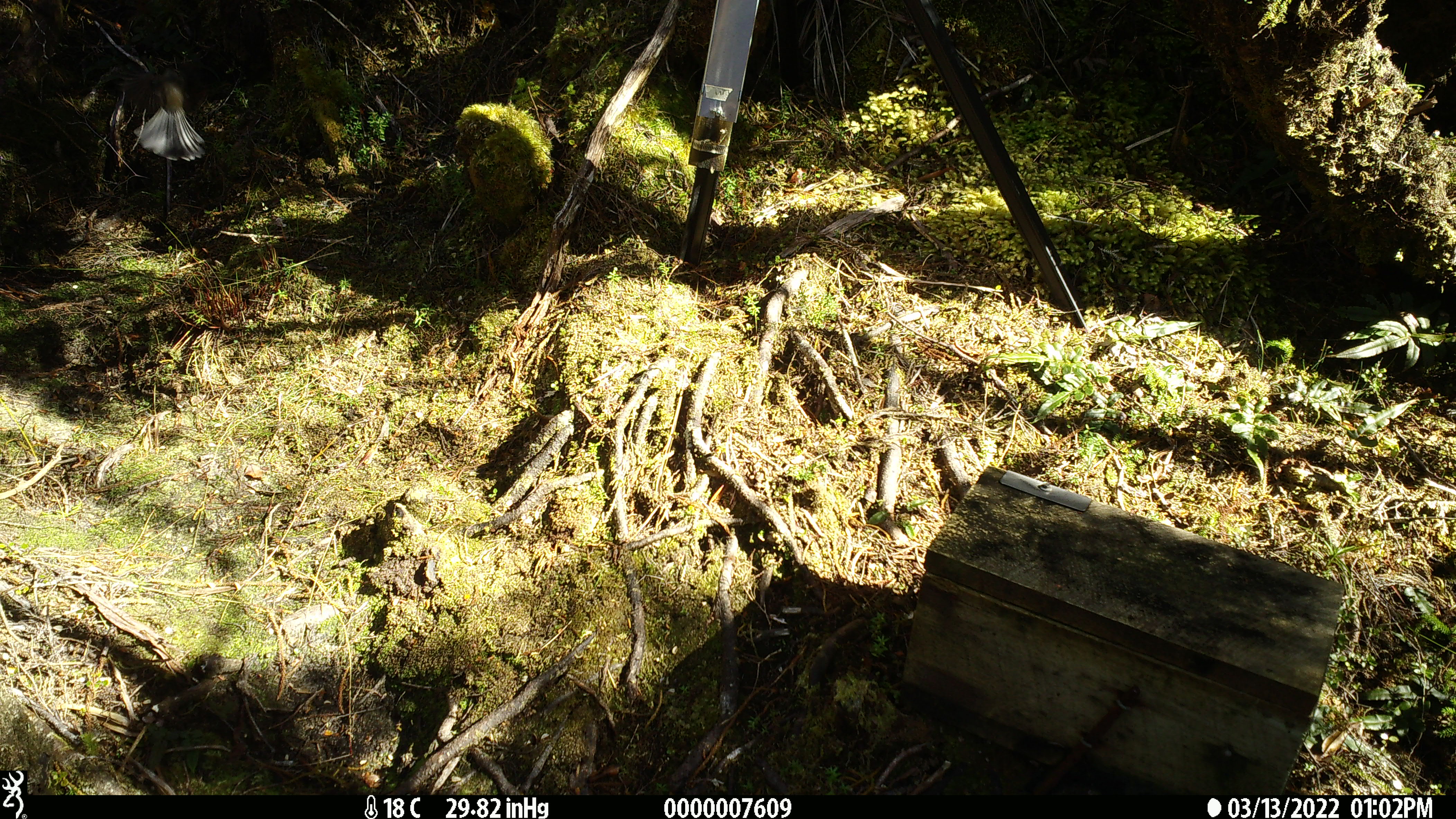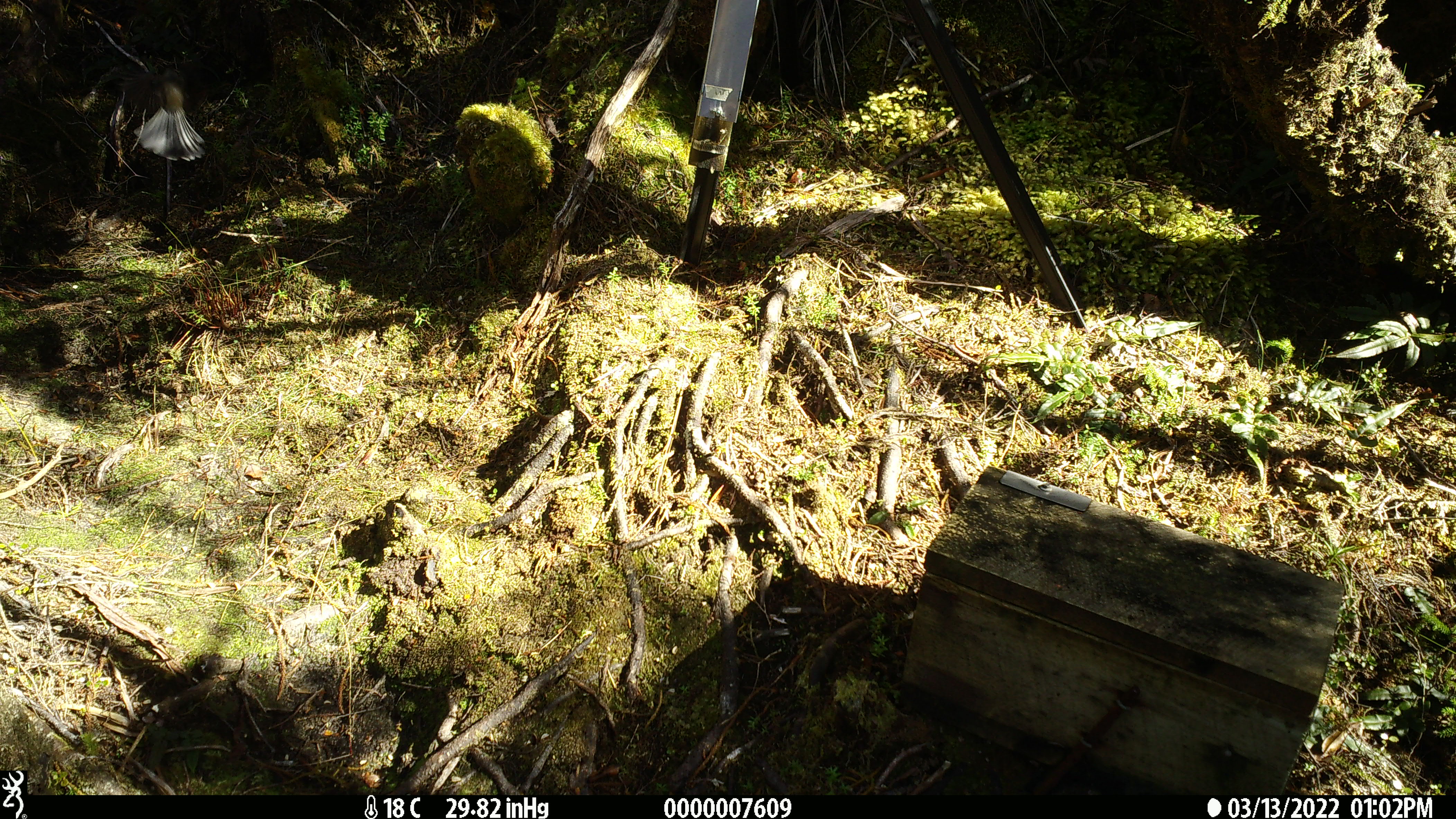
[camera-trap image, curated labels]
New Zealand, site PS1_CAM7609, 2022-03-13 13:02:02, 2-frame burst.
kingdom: Animalia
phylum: Chordata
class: Aves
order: Passeriformes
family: Rhipiduridae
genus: Rhipidura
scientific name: Rhipidura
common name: fantails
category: fantail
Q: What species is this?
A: Fantail (fantails) (Rhipidura).